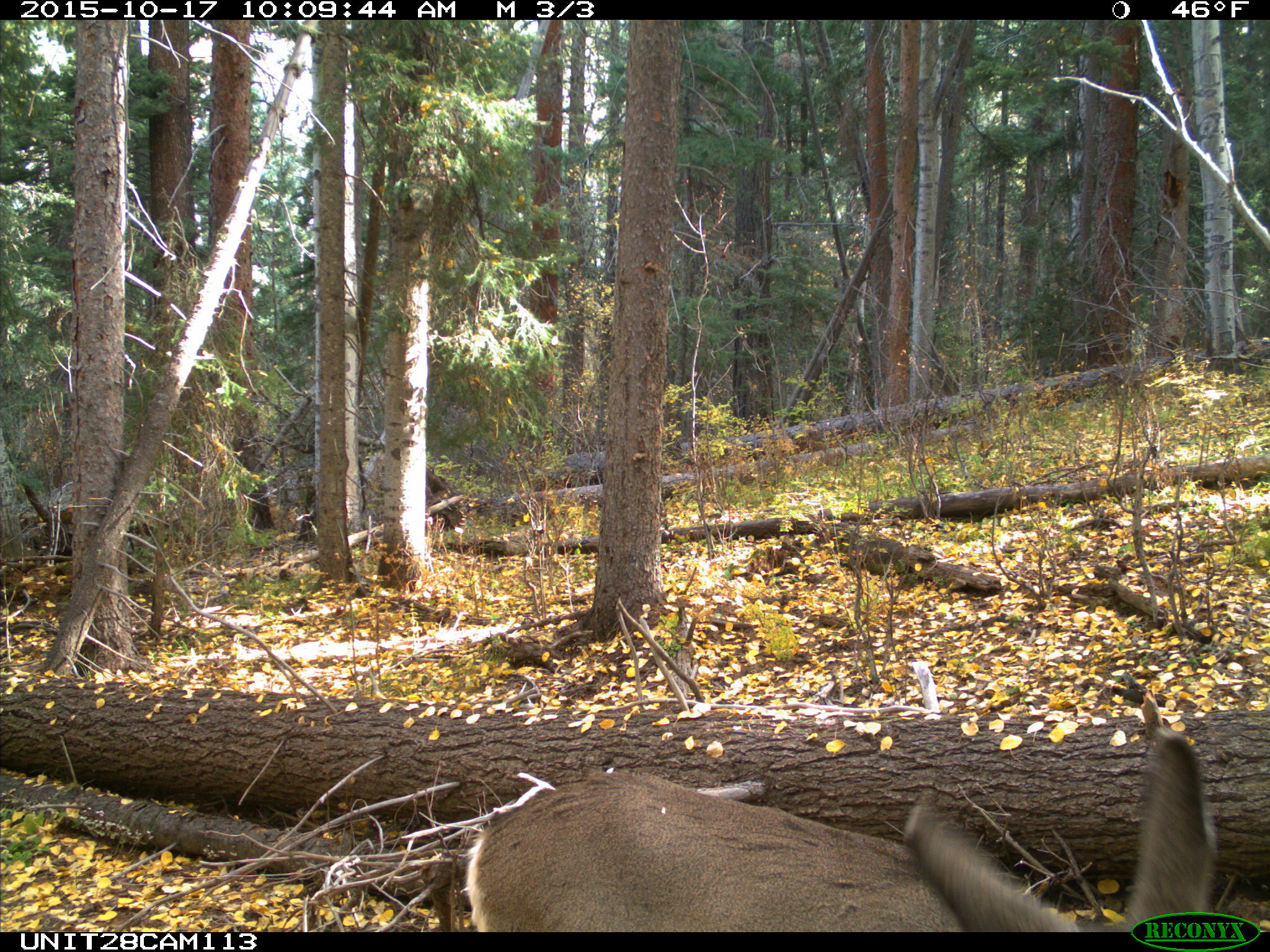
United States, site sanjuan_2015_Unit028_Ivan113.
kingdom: Animalia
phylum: Chordata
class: Mammalia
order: Artiodactyla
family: Cervidae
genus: Odocoileus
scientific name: Odocoileus hemionus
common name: mule deer